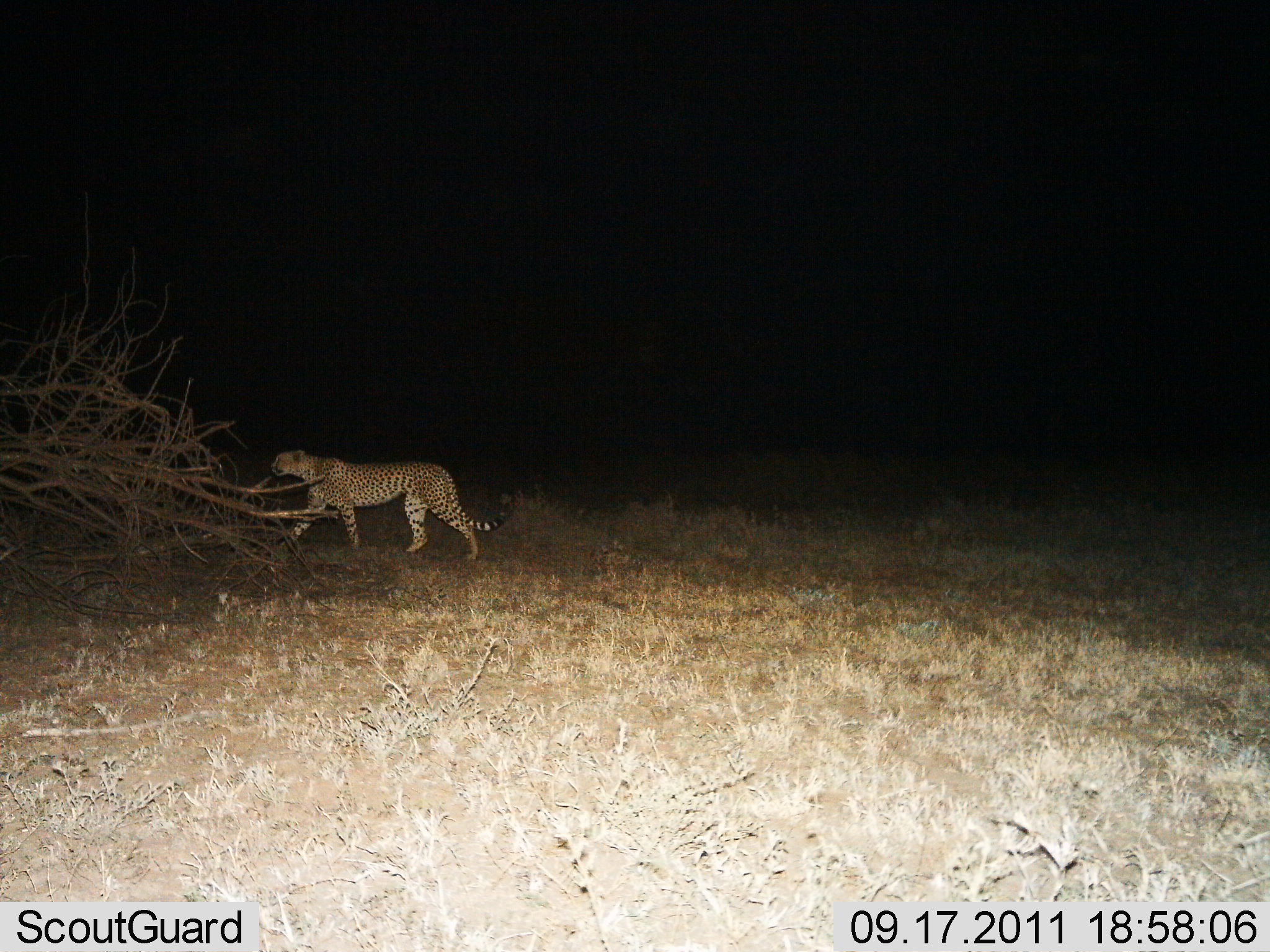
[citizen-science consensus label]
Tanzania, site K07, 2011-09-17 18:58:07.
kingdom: Animalia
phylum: Chordata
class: Mammalia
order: Carnivora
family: Felidae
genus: Acinonyx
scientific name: Acinonyx jubatus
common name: cheetah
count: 1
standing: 0%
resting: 0%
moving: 100%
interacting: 0%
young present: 0%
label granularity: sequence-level